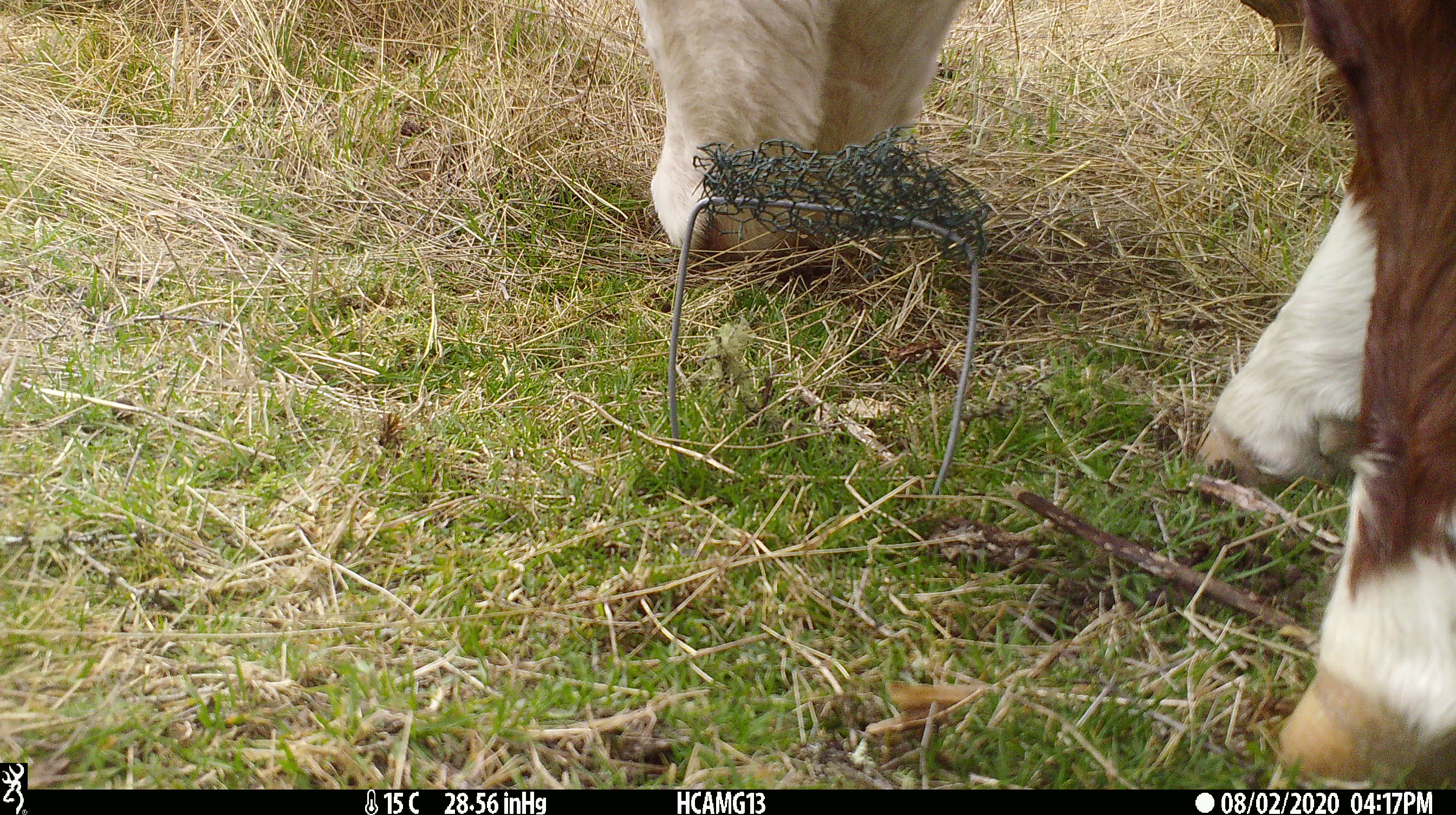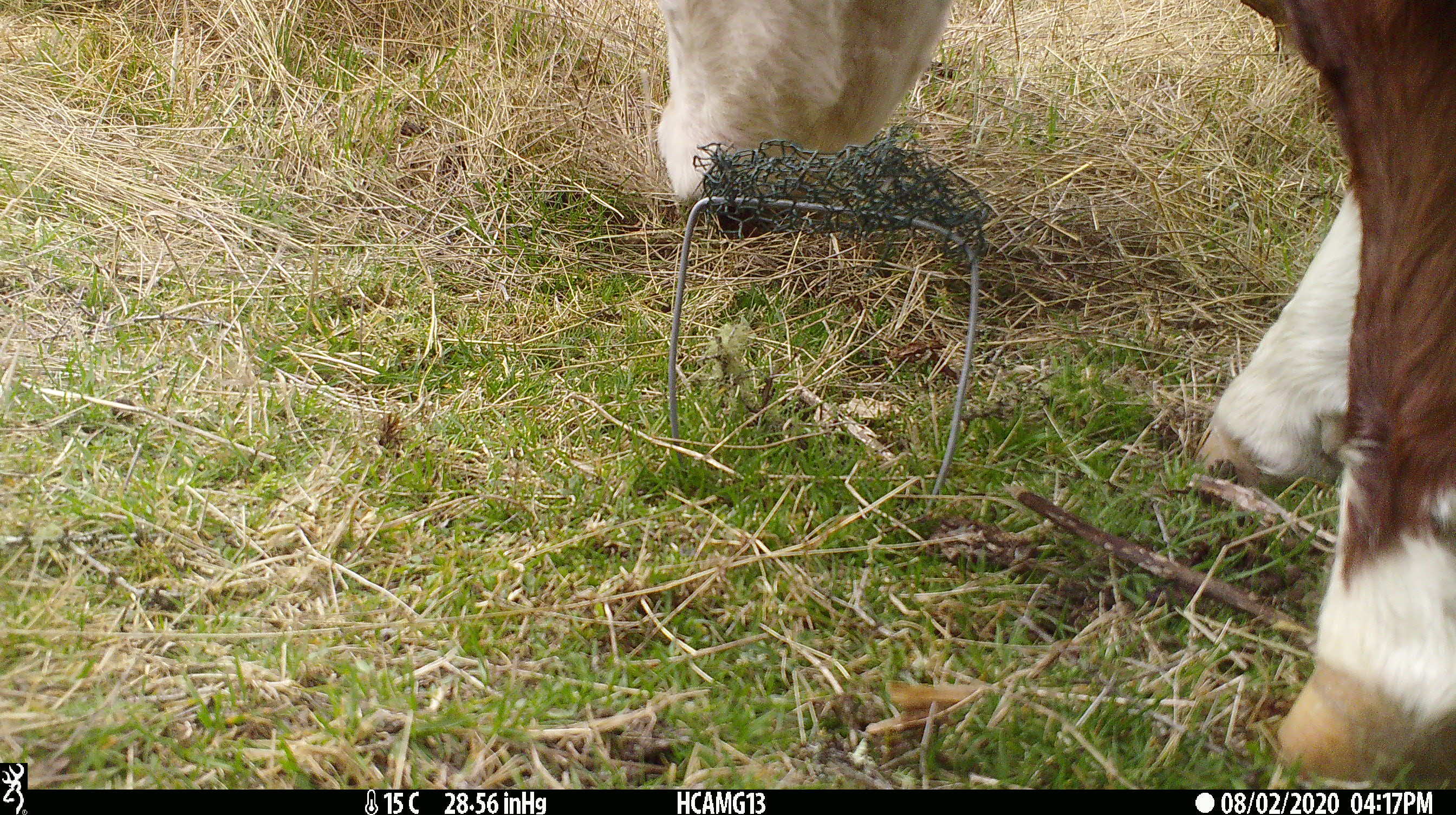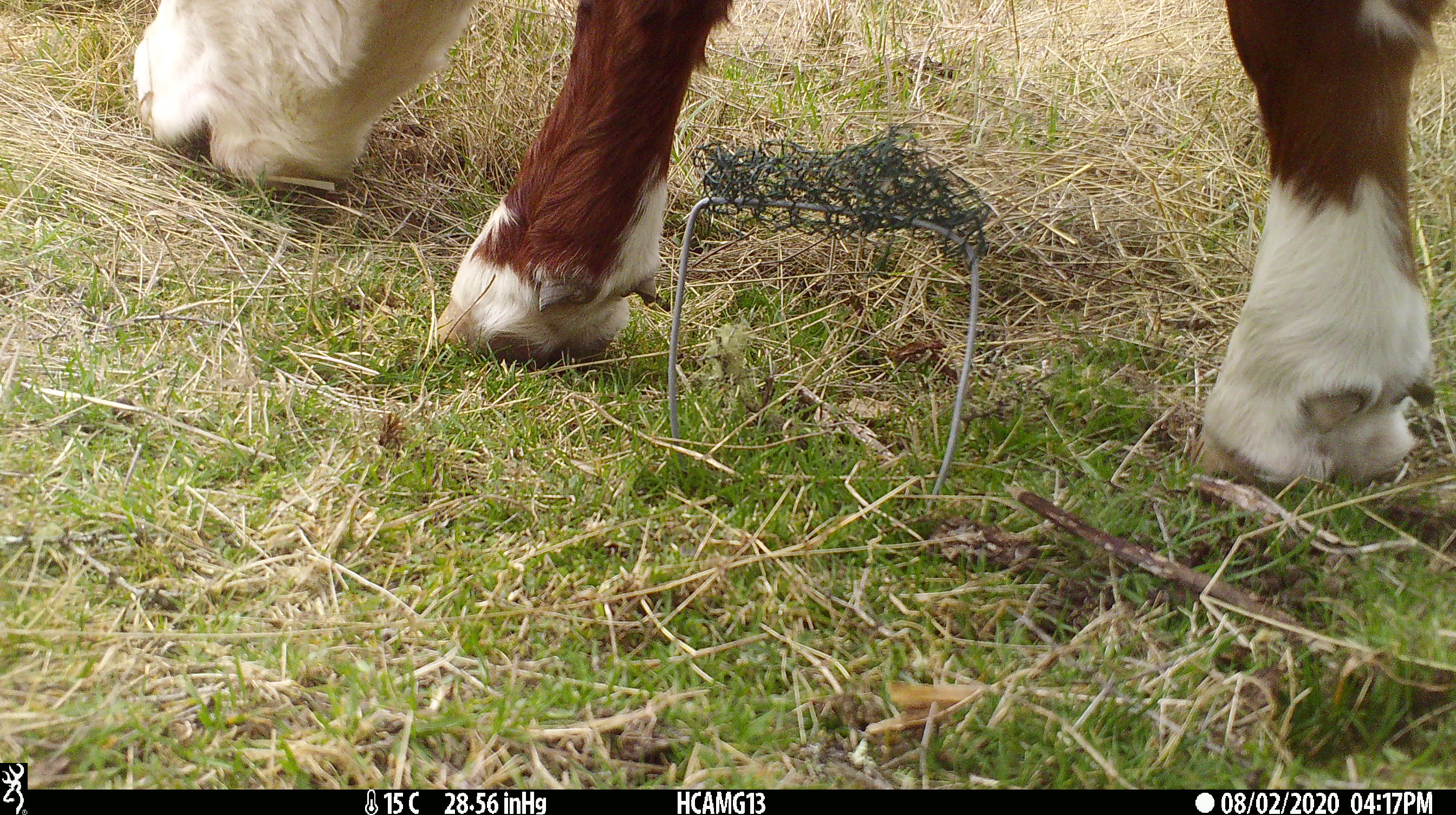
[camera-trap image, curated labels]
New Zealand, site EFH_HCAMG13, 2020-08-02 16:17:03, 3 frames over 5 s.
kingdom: Animalia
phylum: Chordata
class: Mammalia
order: Artiodactyla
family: Bovidae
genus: Bos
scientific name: Bos taurus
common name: domestic cow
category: cow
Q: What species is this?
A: Cow (domestic cow) (Bos taurus).